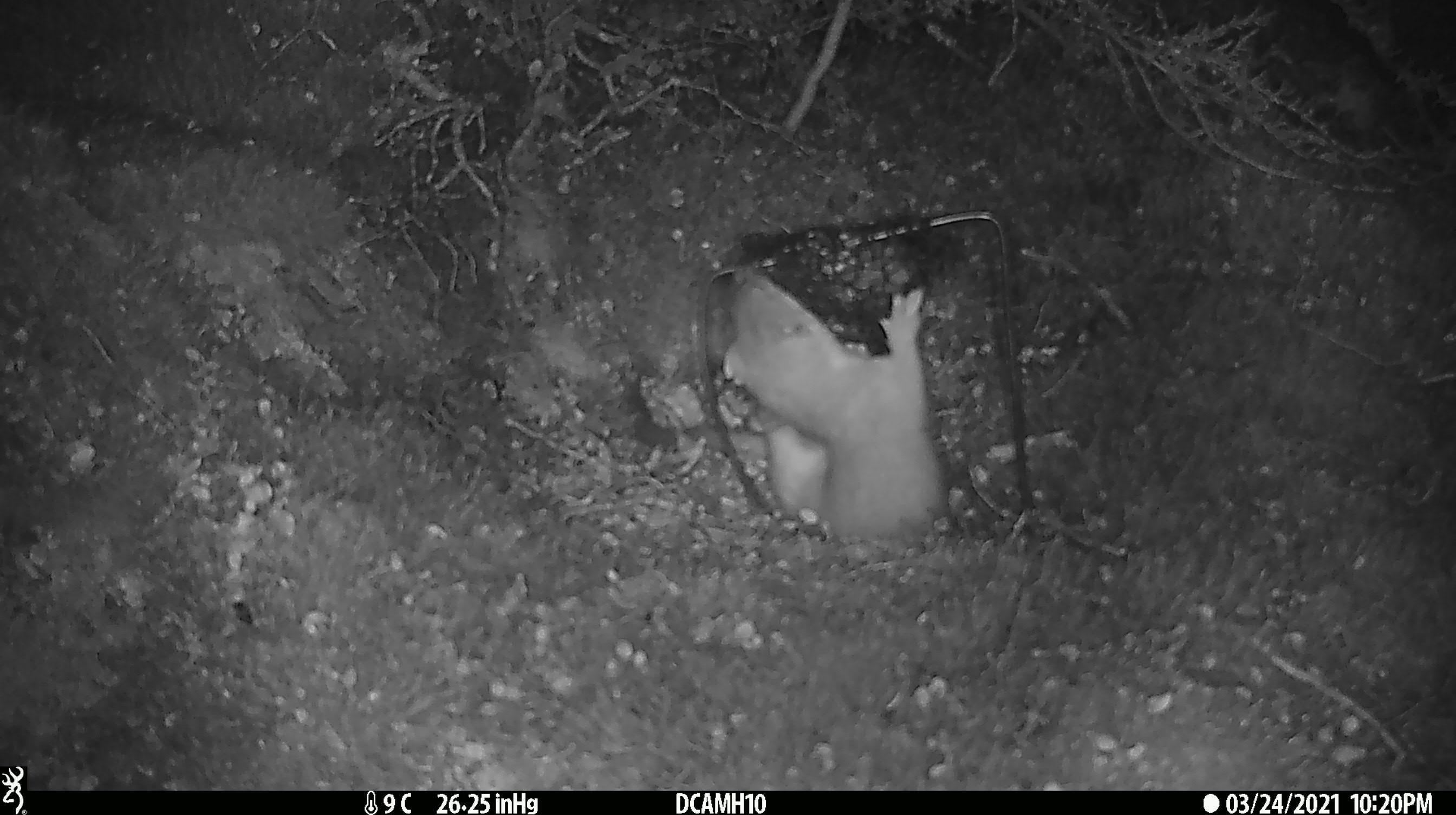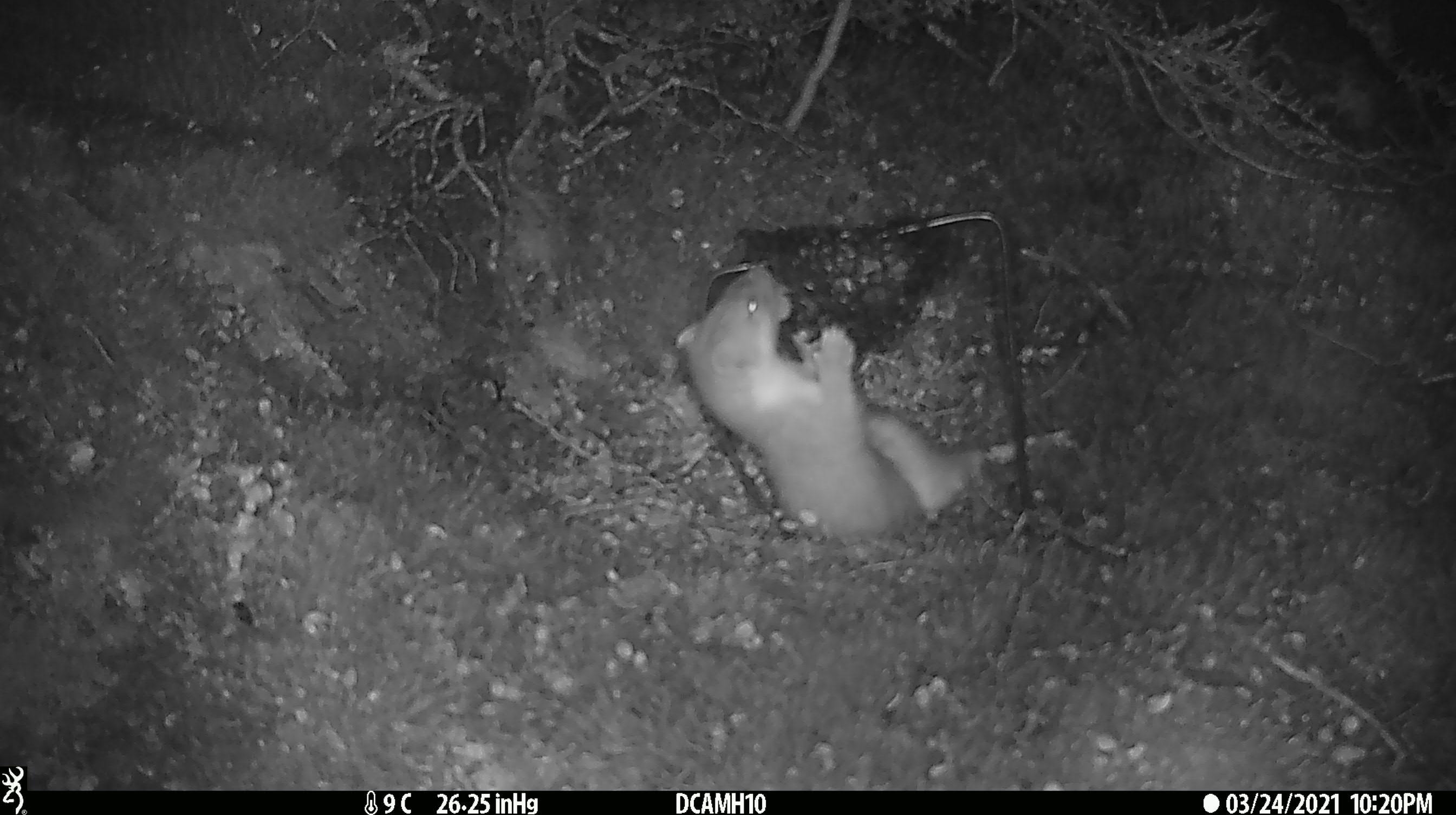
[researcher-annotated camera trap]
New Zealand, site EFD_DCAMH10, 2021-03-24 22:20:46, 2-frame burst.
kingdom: Animalia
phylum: Chordata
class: Mammalia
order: Carnivora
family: Mustelidae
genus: Mustela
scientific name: Mustela erminea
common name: stoat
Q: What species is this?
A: Stoat (Mustela erminea).